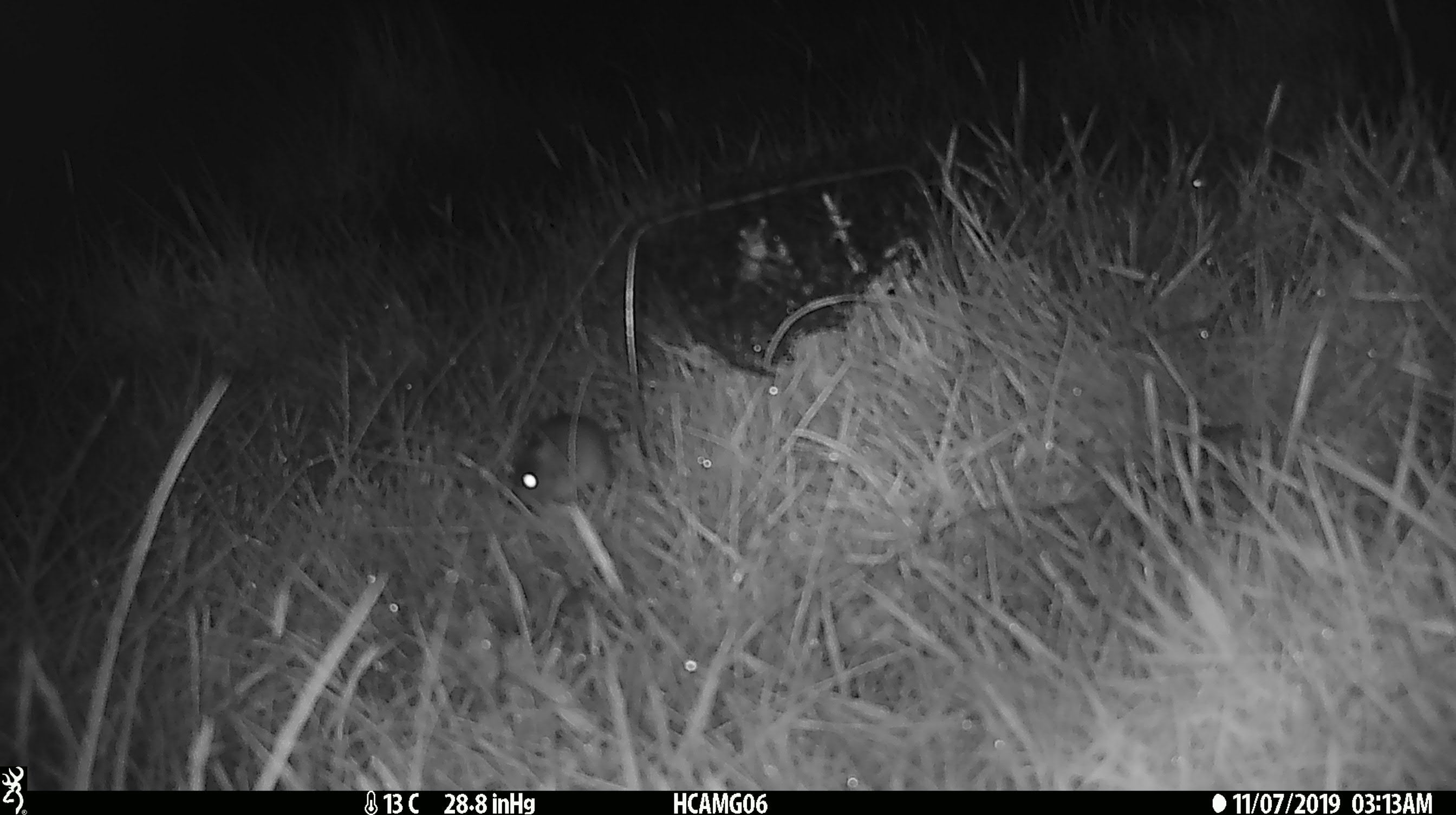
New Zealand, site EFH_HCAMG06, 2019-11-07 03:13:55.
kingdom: Animalia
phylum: Chordata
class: Mammalia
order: Rodentia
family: Muridae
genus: Mus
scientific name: Mus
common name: mouse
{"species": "mouse (Mus)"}